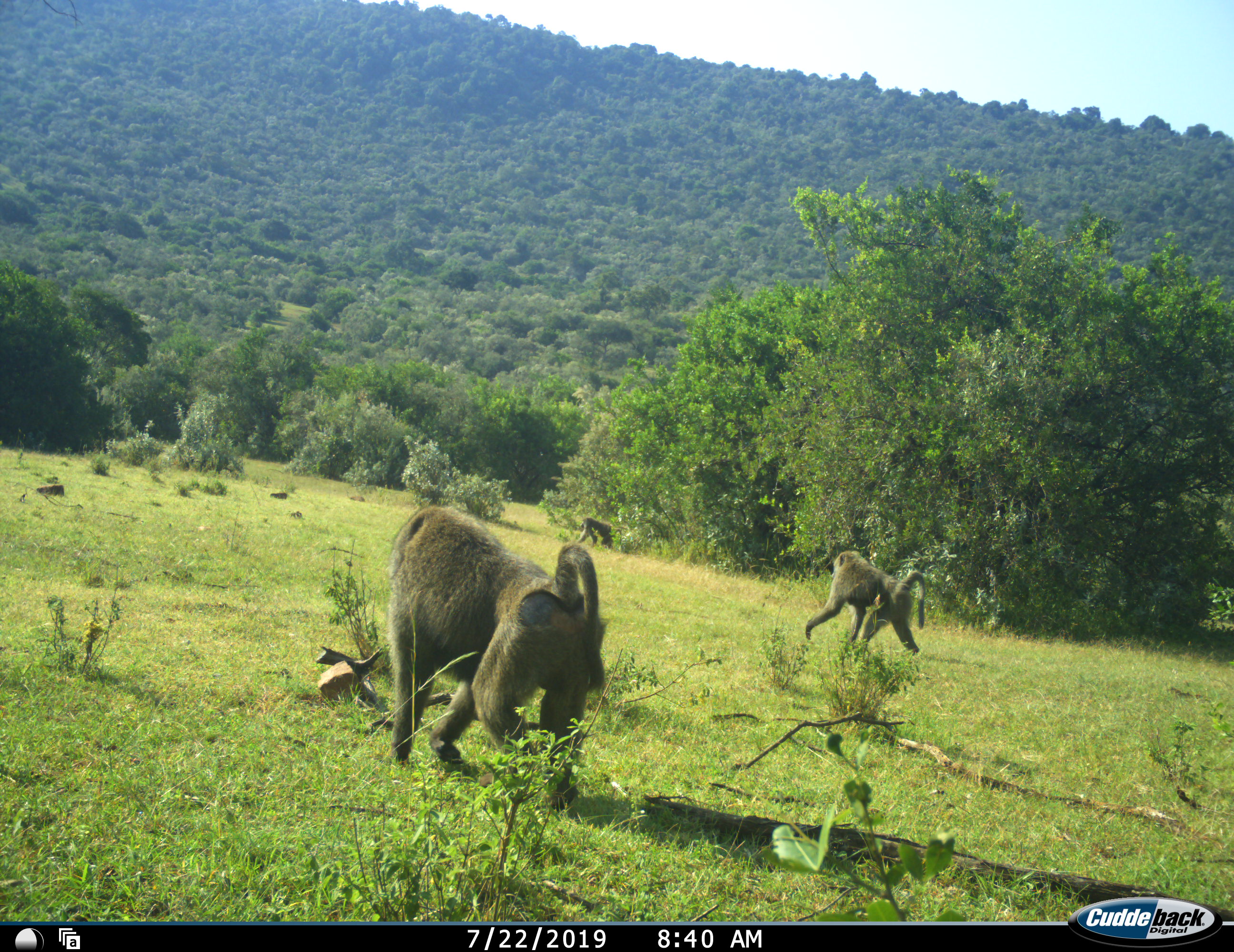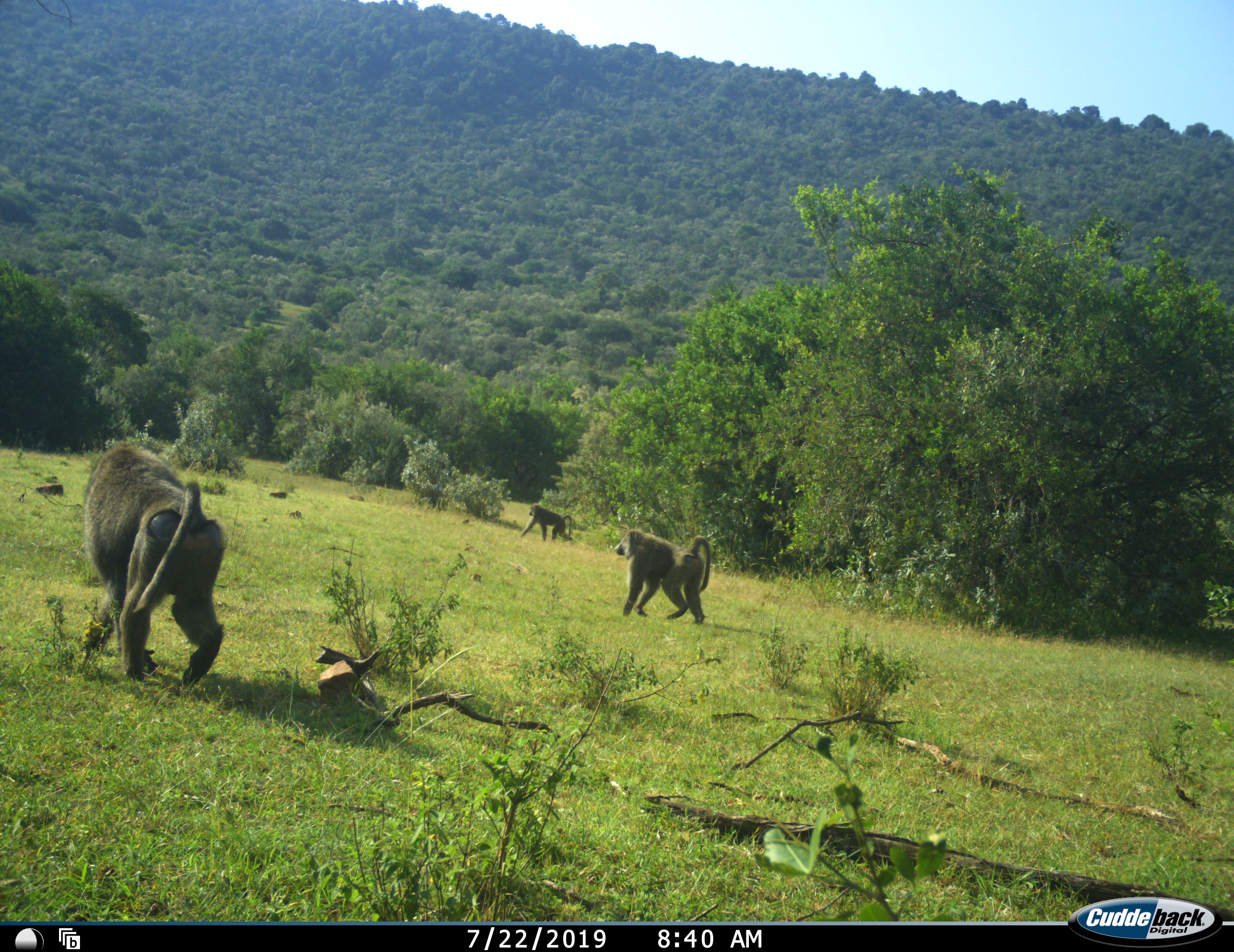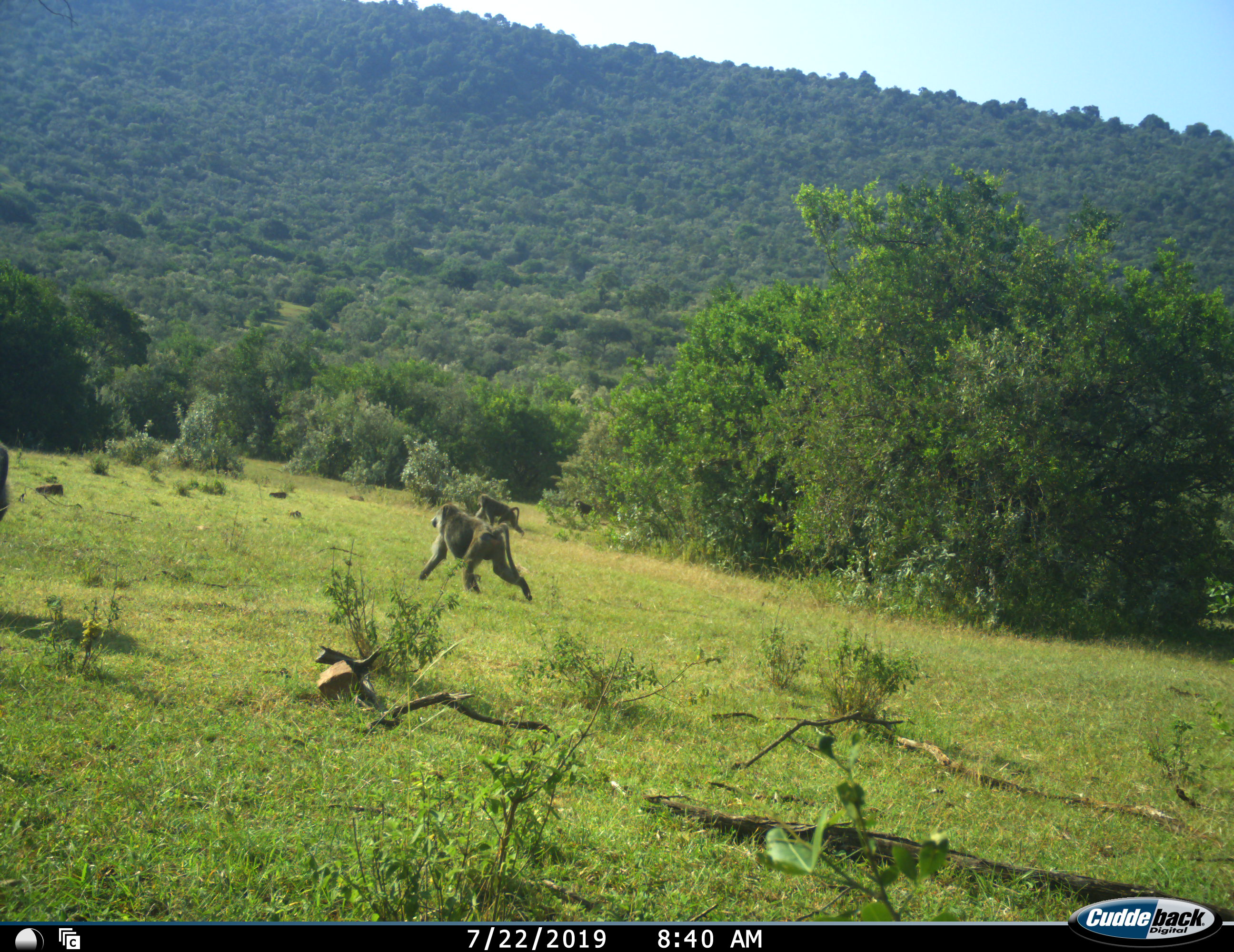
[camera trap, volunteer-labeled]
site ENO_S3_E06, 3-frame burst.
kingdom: Animalia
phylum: Chordata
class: Mammalia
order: Primates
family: Cercopithecidae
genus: Papio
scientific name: Papio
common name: baboon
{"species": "baboon (Papio)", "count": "4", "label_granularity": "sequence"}